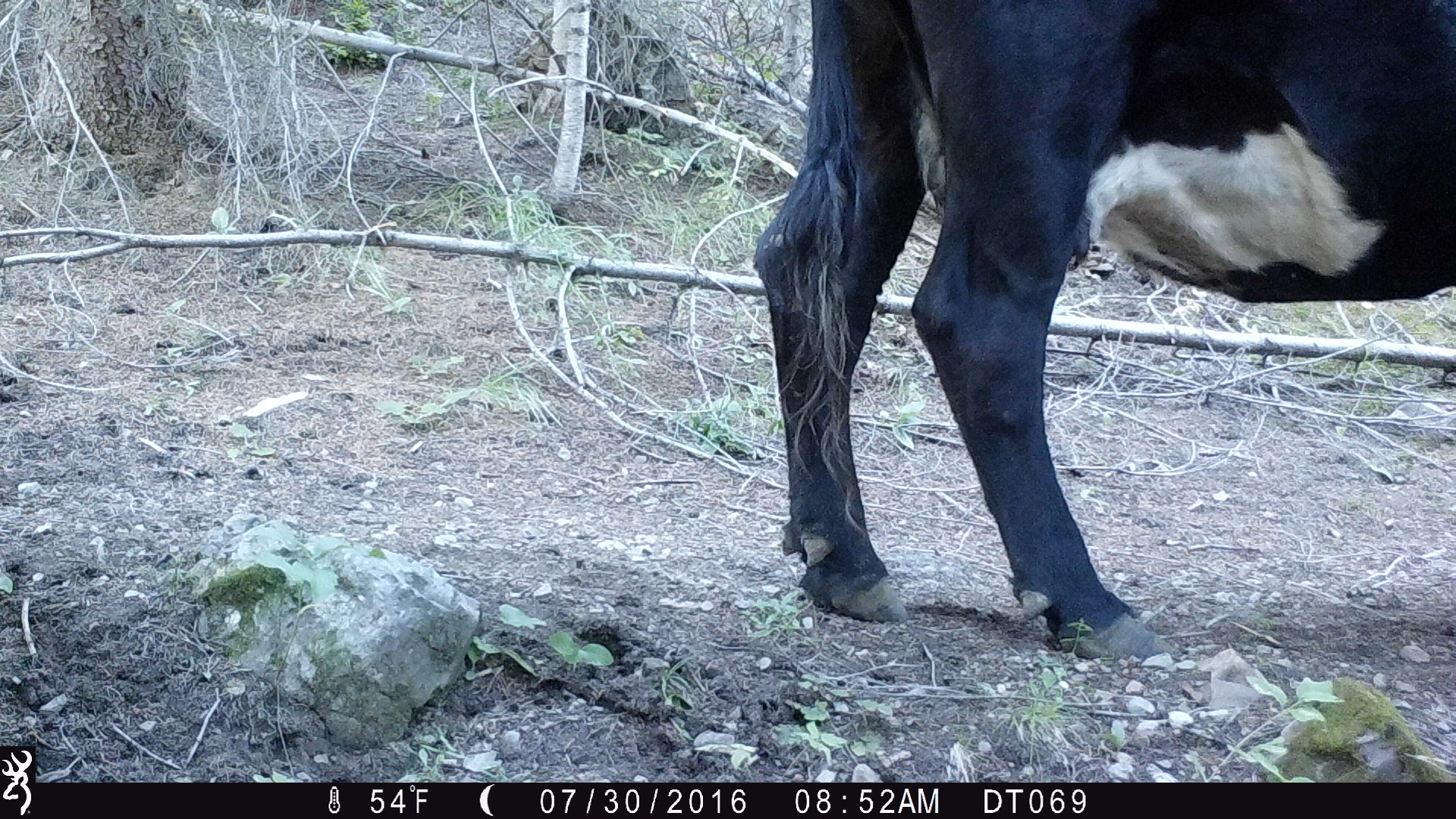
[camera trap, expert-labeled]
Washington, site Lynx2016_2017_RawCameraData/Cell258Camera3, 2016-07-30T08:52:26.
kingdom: Animalia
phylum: Chordata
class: Mammalia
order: Artiodactyla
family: Bovidae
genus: Bos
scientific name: Bos taurus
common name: domestic cattle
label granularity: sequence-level